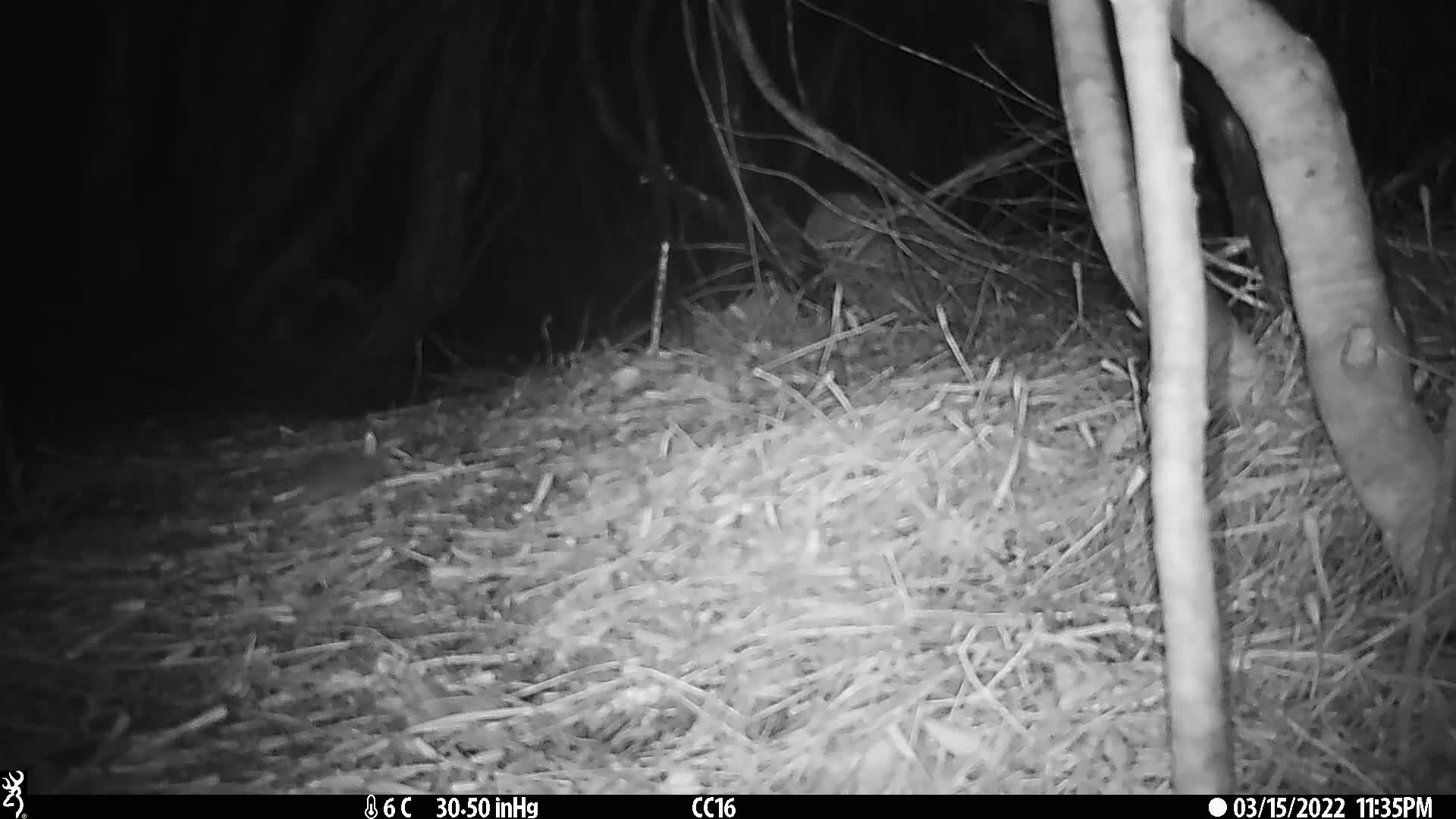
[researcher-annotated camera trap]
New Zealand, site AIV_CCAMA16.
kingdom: Animalia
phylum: Chordata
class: Mammalia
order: Rodentia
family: Muridae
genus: Mus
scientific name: Mus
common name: mouse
Mouse (Mus).